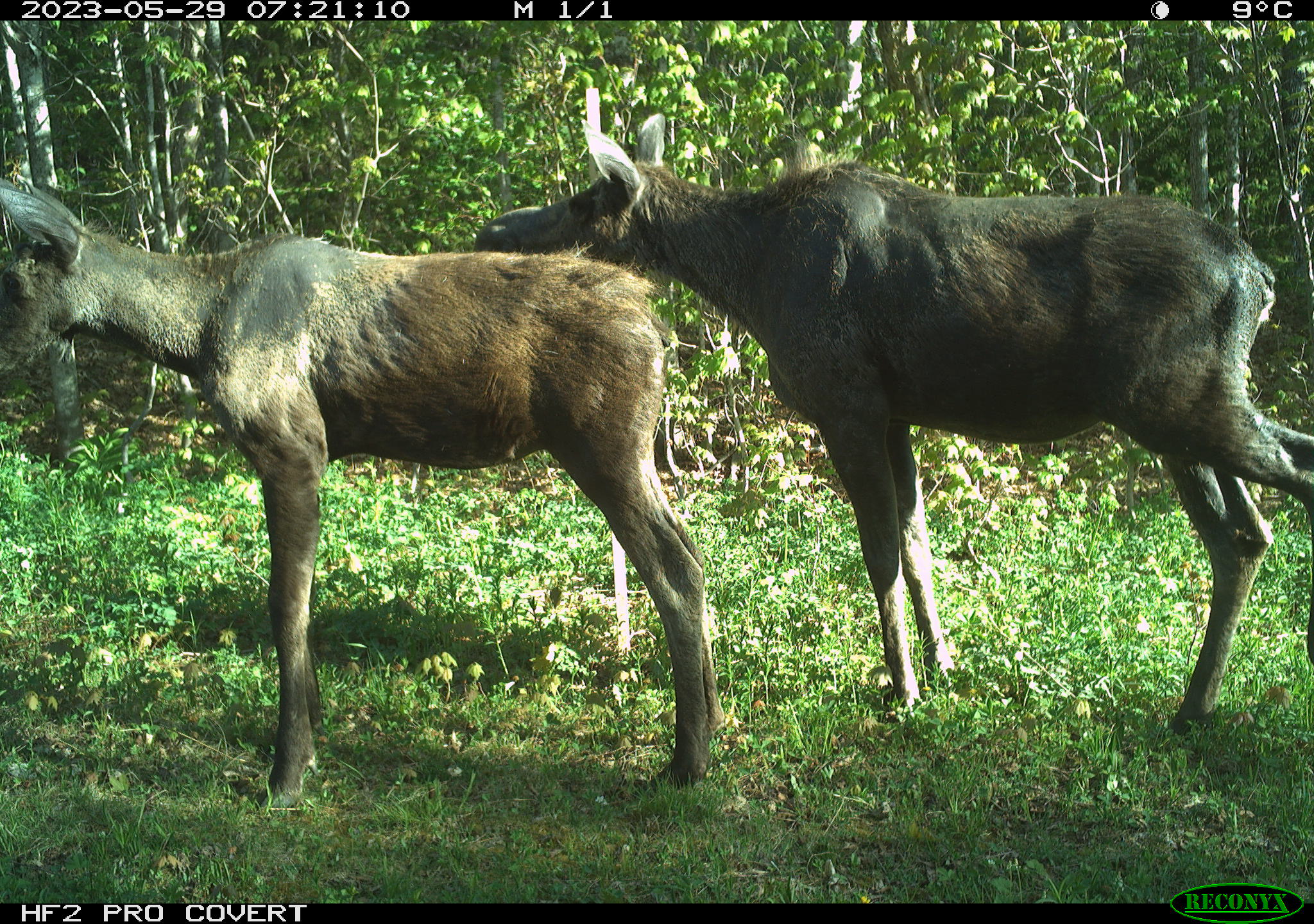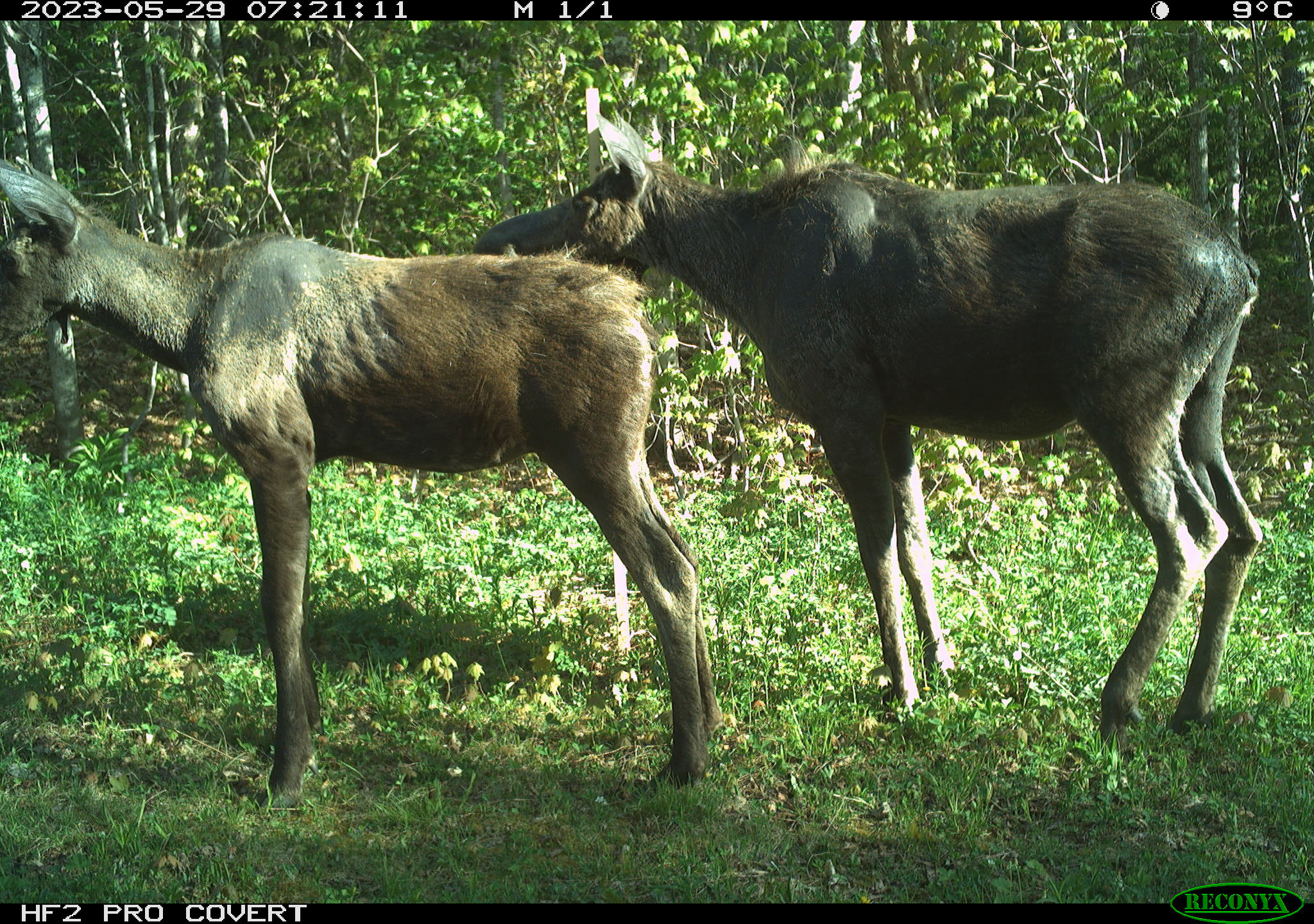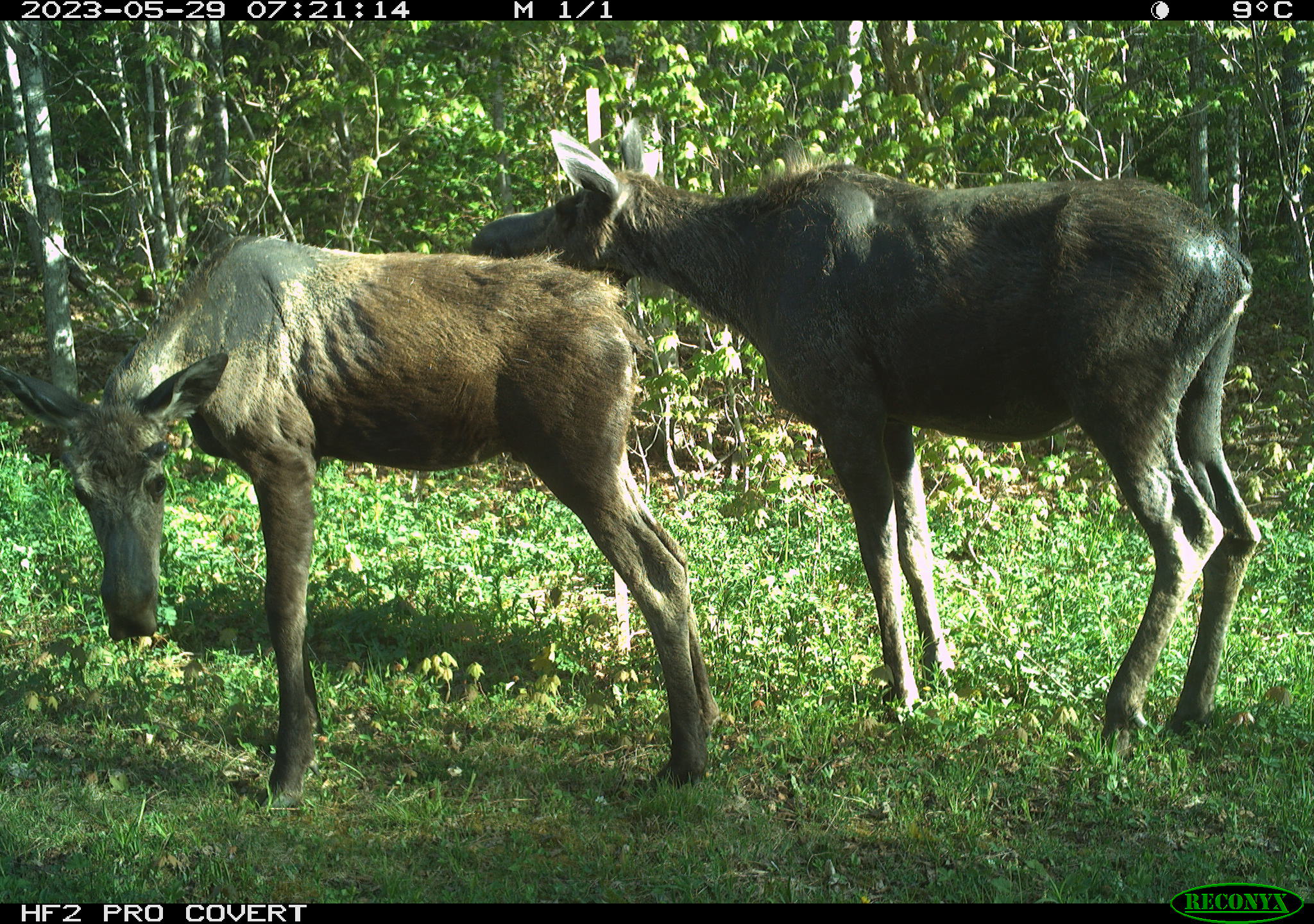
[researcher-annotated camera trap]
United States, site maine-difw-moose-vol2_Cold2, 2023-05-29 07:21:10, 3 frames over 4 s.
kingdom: Animalia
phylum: Chordata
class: Mammalia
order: Artiodactyla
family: Cervidae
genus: Alces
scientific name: Alces alces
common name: moose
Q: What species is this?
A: Moose (Alces alces).